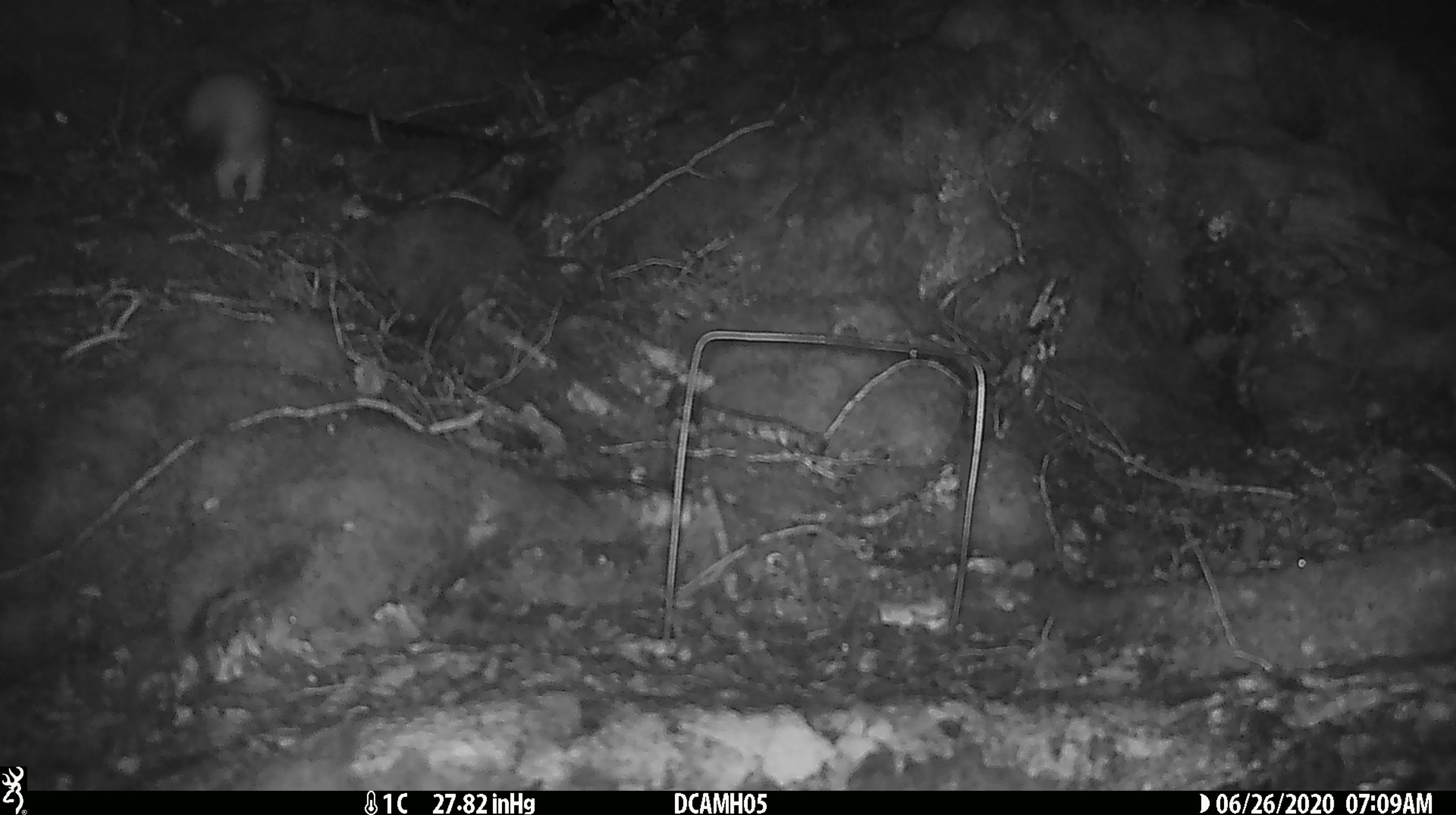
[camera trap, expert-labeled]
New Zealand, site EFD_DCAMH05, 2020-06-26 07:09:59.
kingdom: Animalia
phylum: Chordata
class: Mammalia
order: Carnivora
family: Mustelidae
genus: Mustela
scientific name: Mustela erminea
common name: stoat